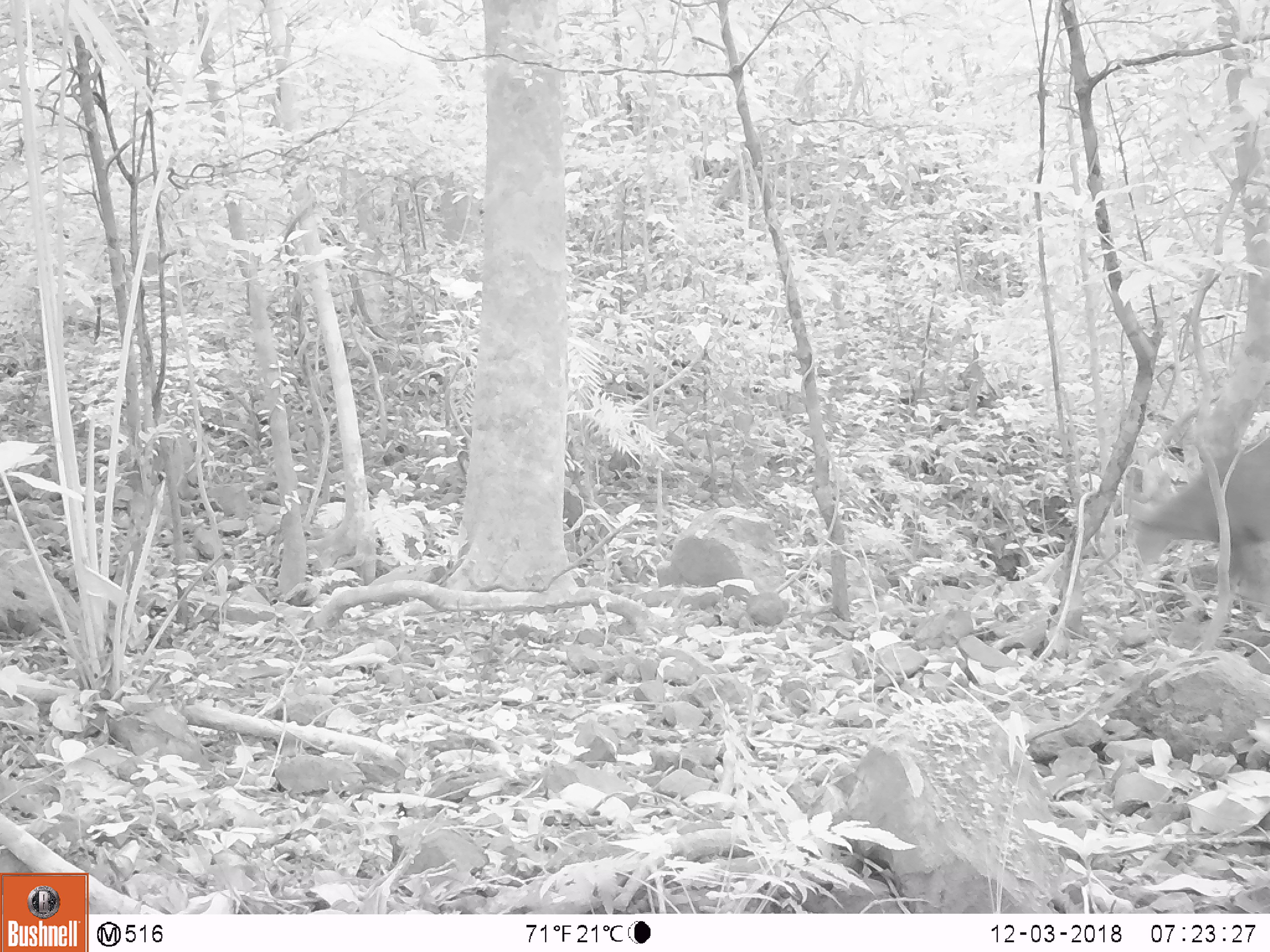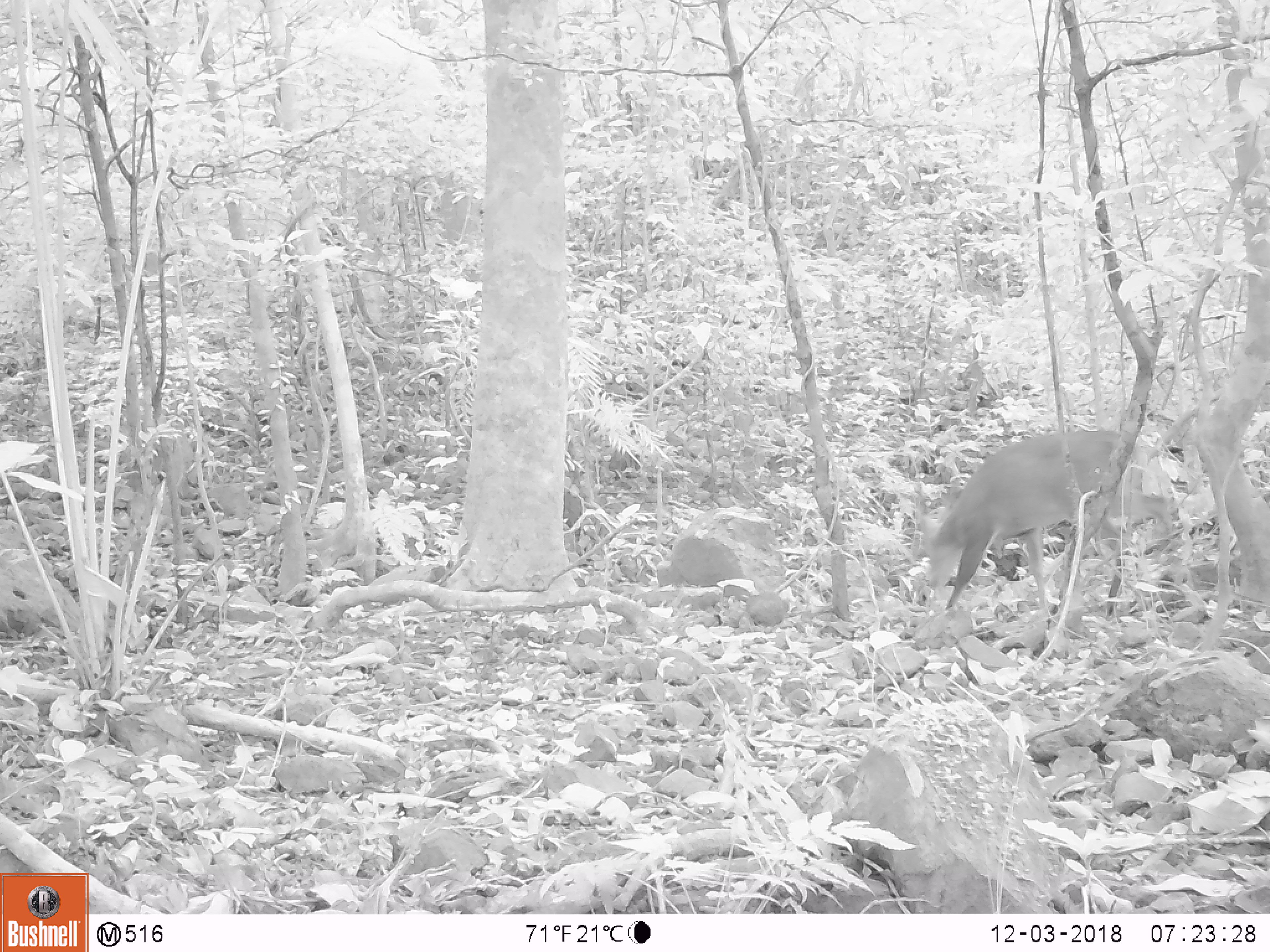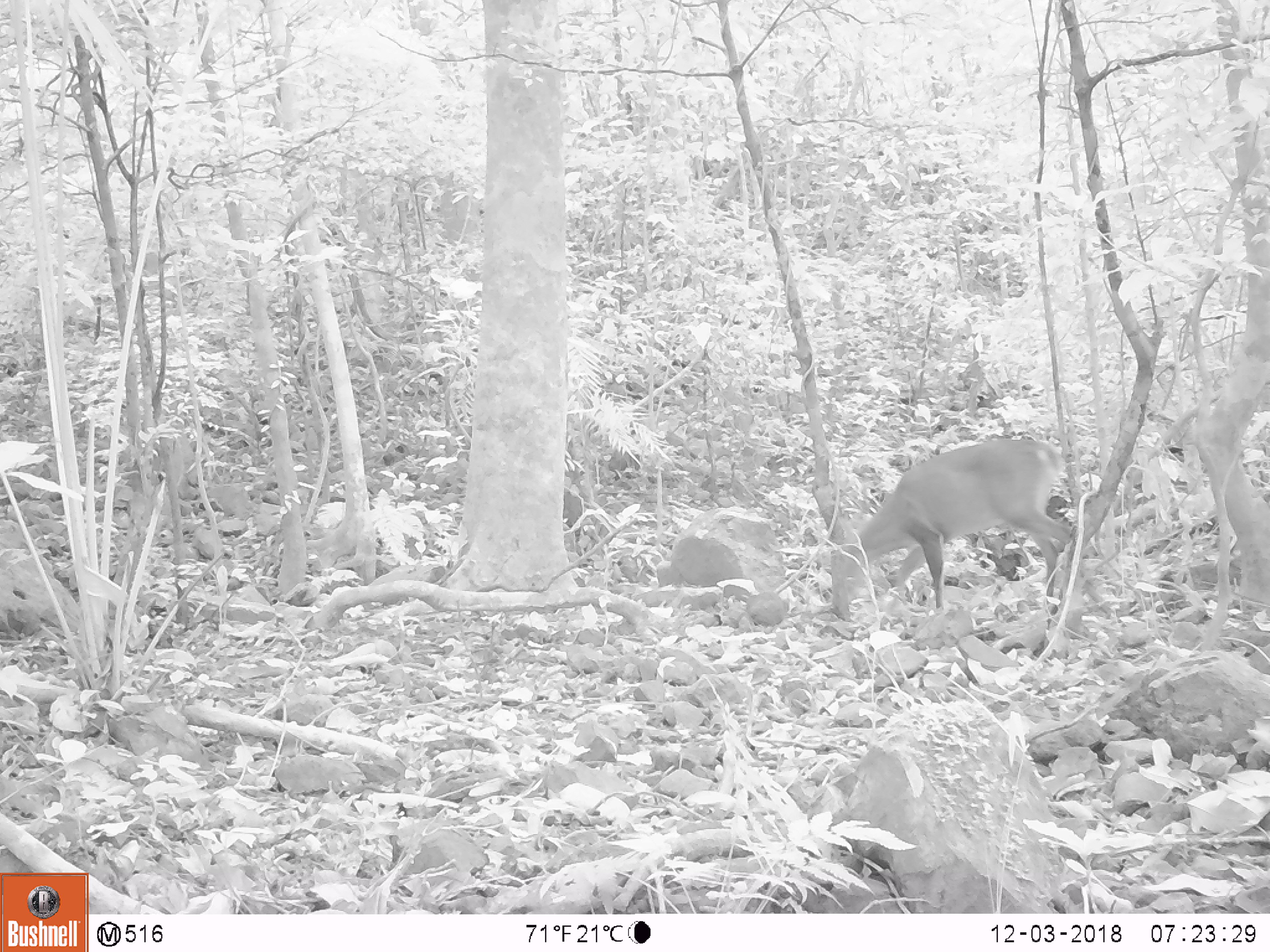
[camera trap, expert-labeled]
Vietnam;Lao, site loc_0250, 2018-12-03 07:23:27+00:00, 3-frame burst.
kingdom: Animalia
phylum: Chordata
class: Mammalia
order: Artiodactyla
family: Cervidae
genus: Muntiacus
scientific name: Muntiacus vuquangensis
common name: large-antlered muntjac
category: large antlered muntjac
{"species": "large antlered muntjac (large-antlered muntjac) (Muntiacus vuquangensis)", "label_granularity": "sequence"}